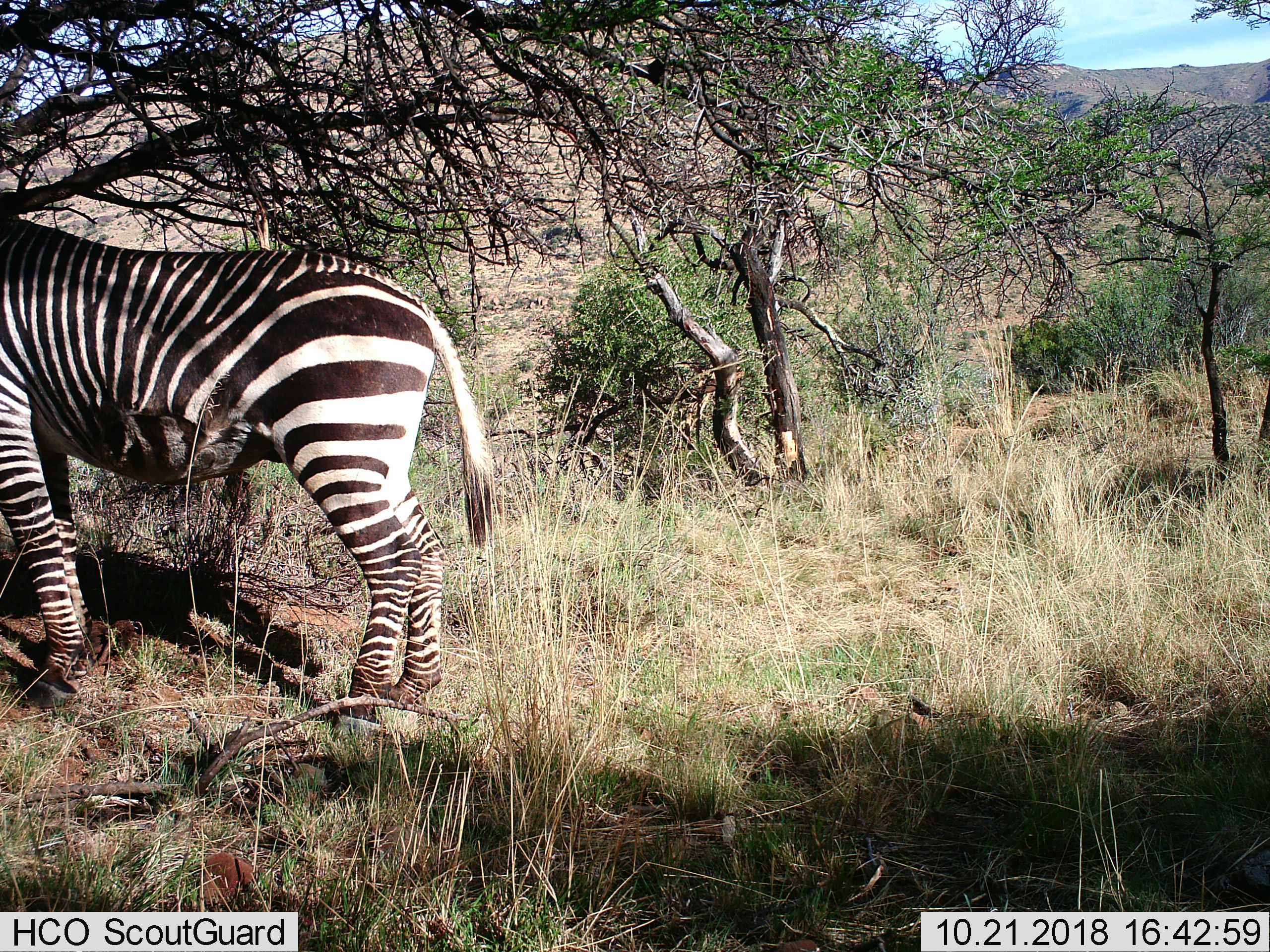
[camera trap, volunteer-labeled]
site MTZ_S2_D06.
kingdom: Animalia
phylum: Chordata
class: Mammalia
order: Perissodactyla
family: Equidae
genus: Equus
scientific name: Equus zebra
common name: mountain zebra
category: zebramountain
Zebramountain (mountain zebra) (Equus zebra), count 1. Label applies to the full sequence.